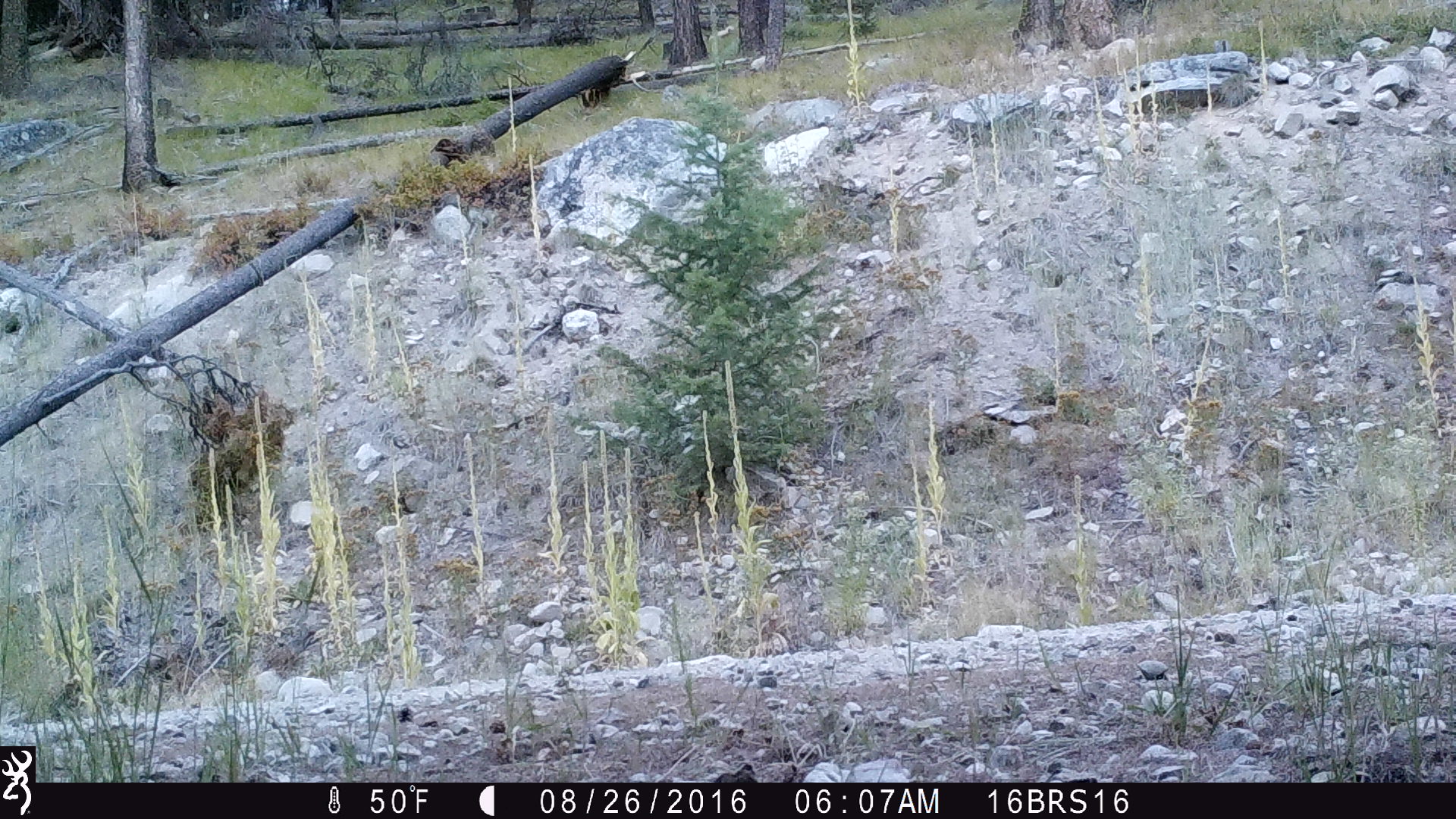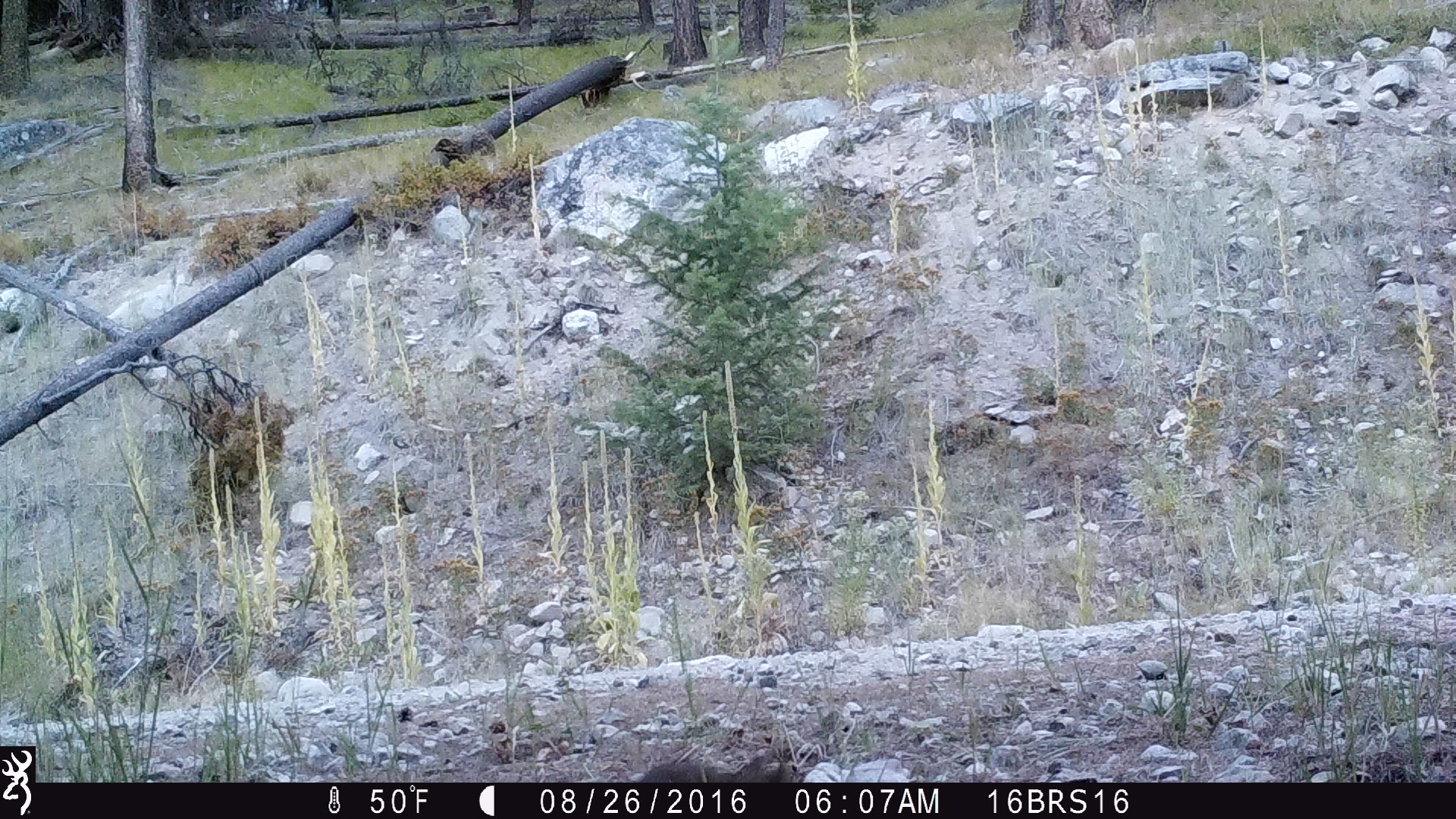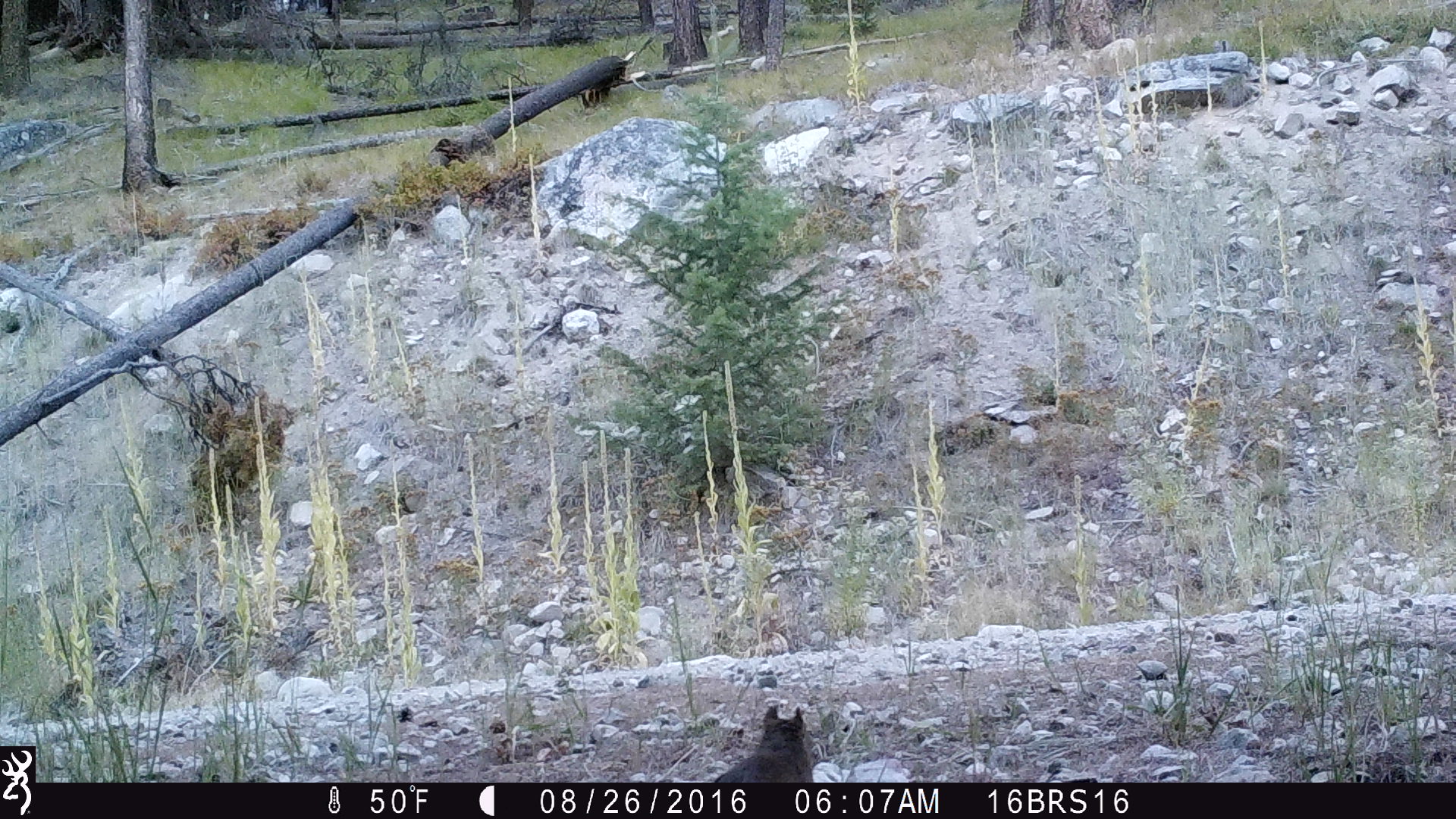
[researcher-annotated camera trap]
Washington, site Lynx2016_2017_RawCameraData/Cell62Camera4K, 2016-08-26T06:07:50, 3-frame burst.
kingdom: Animalia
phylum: Chordata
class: Mammalia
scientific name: Mammalia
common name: small mammal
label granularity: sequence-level